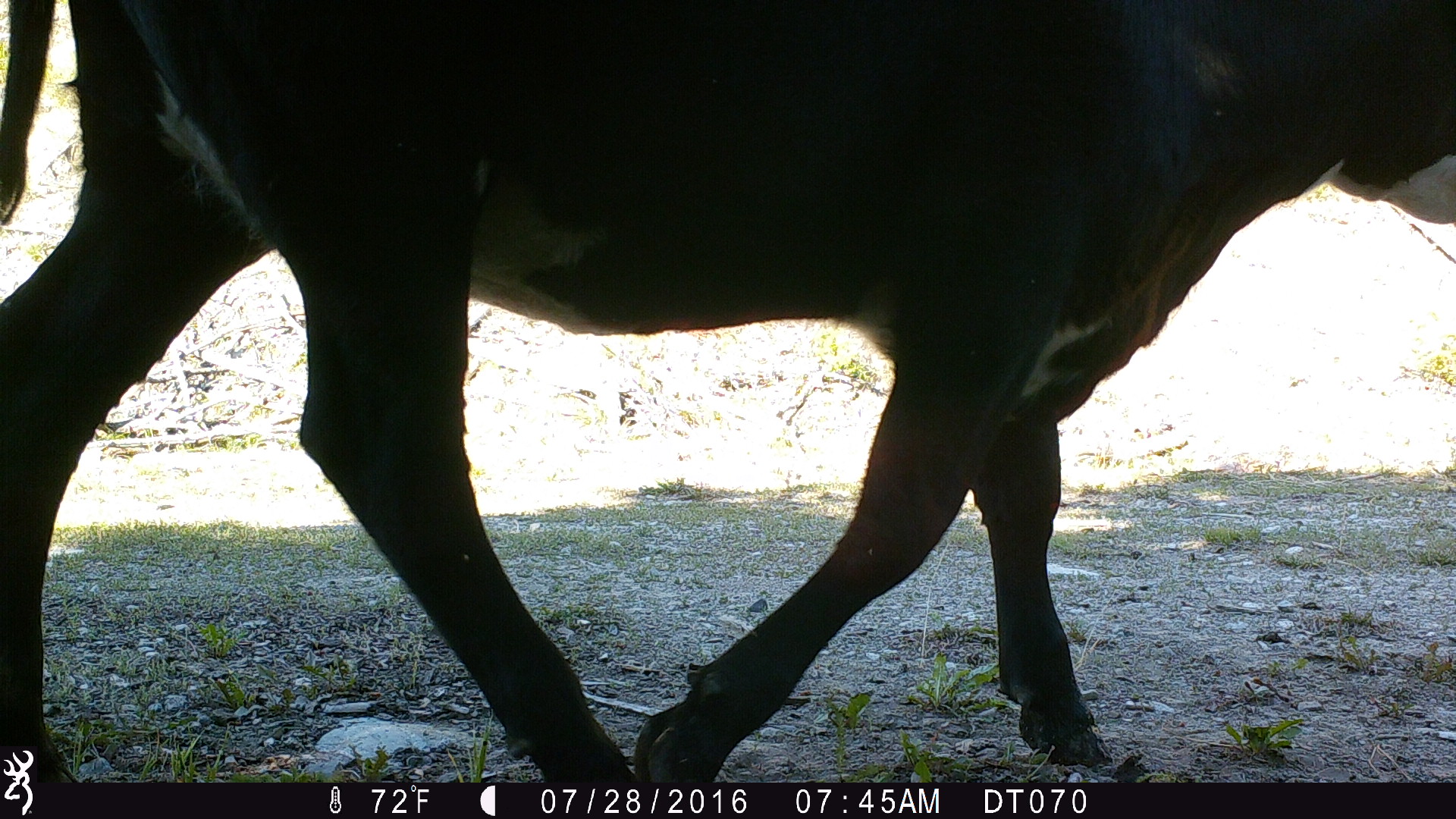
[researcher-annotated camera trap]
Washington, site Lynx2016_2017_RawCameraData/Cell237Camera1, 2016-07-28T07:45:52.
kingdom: Animalia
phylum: Chordata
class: Mammalia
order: Artiodactyla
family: Bovidae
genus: Bos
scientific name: Bos taurus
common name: domestic cattle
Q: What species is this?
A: Domestic cattle (Bos taurus).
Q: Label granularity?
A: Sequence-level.